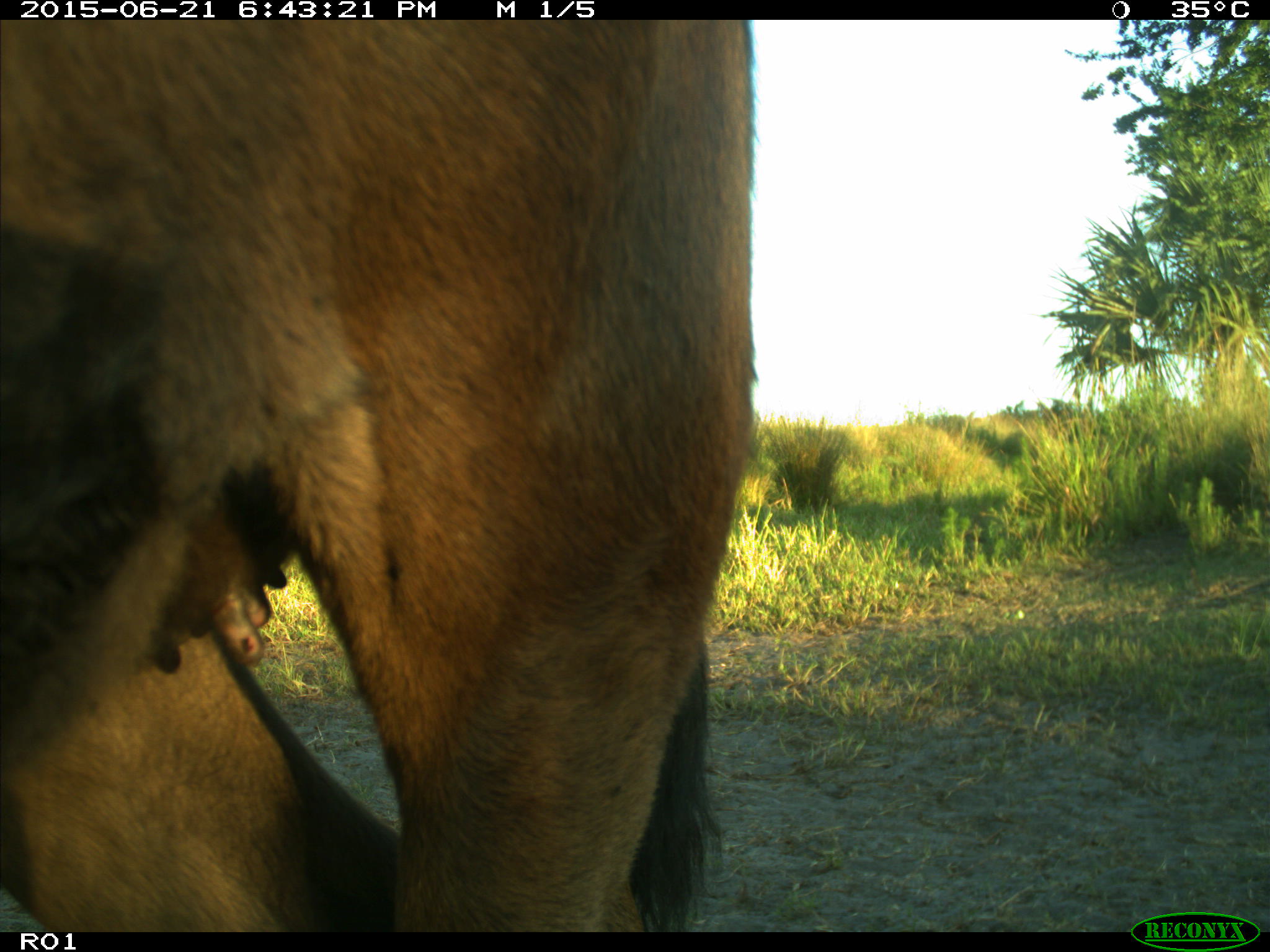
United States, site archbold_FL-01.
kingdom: Animalia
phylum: Chordata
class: Mammalia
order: Artiodactyla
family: Bovidae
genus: Bos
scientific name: Bos taurus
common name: domestic cow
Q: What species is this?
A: Bos taurus (domestic cow).